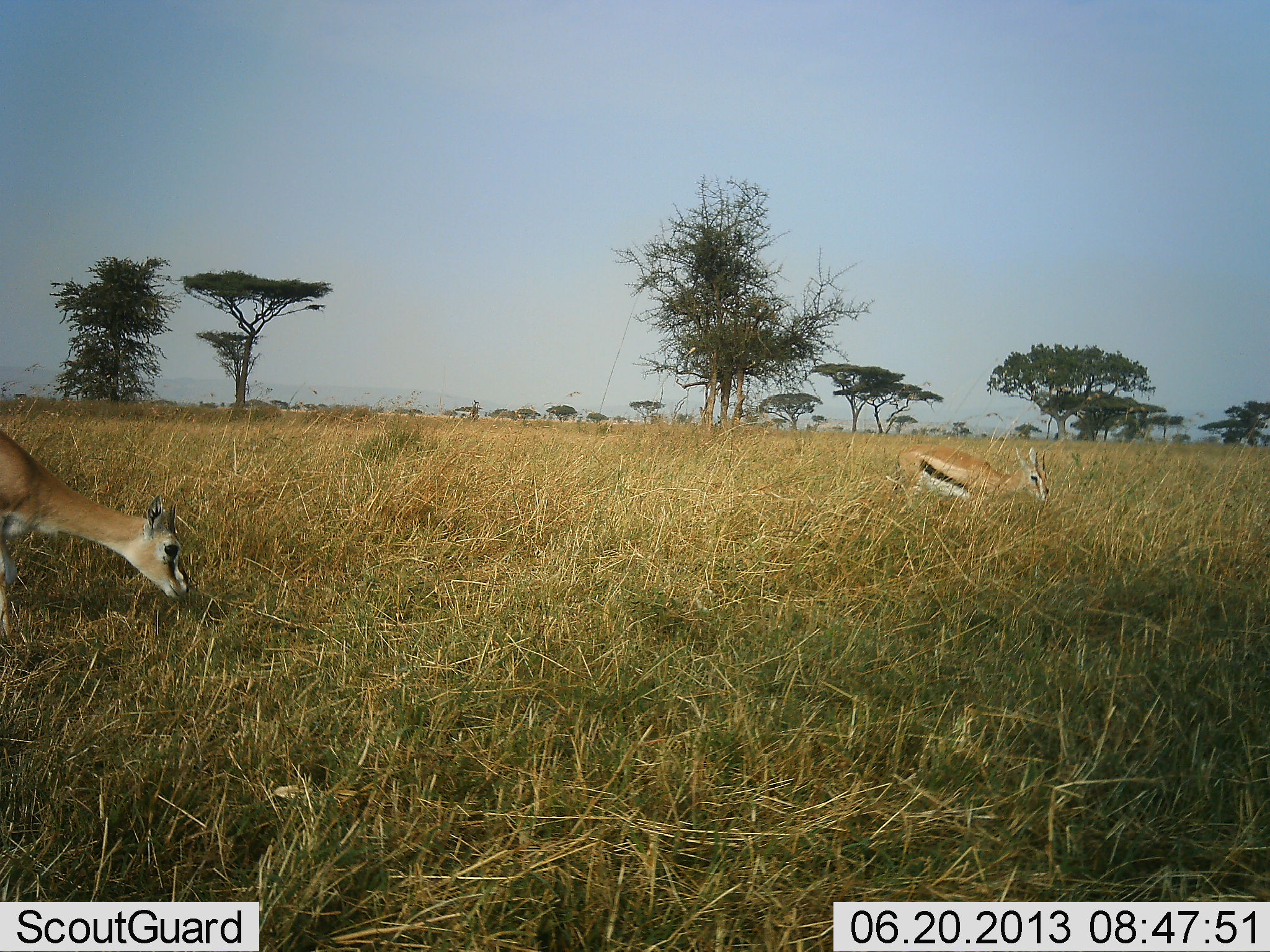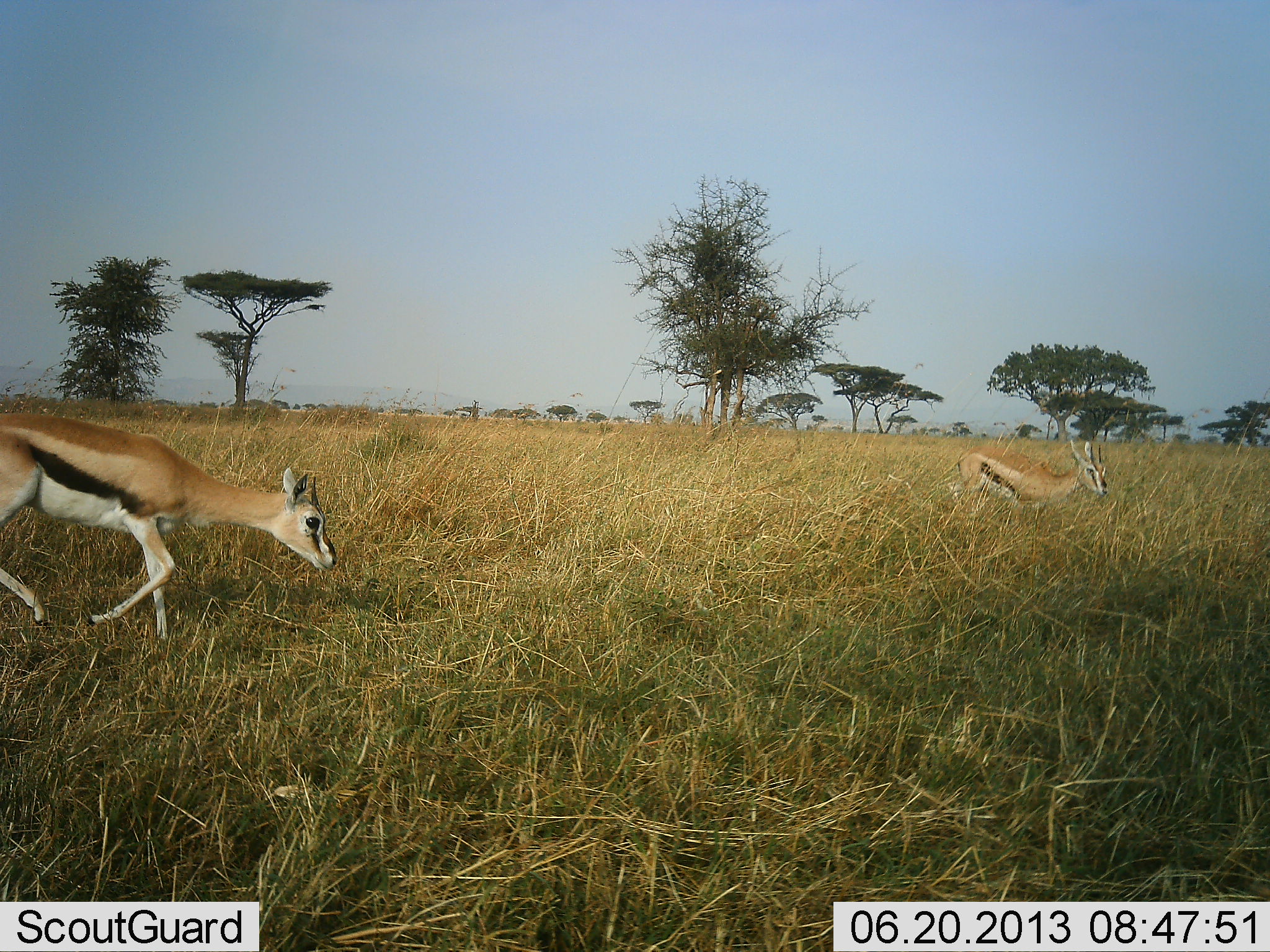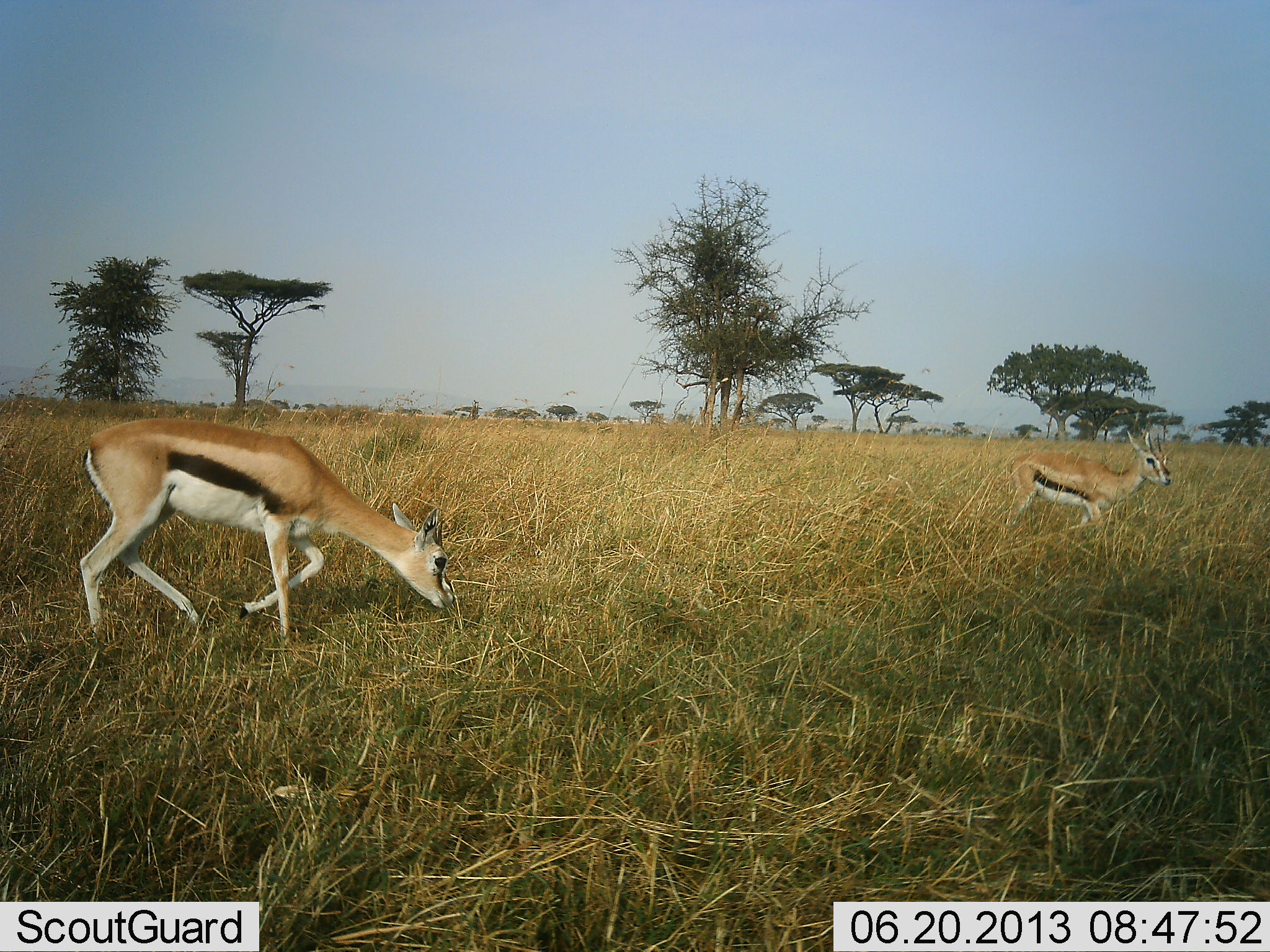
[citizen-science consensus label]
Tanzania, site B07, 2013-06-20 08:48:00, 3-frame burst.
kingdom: Animalia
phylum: Chordata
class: Mammalia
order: Artiodactyla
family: Bovidae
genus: Eudorcas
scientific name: Eudorcas thomsonii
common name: thomson's gazelle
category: gazellethomsons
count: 2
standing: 10%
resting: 0%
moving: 100%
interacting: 0%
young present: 0%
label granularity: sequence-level